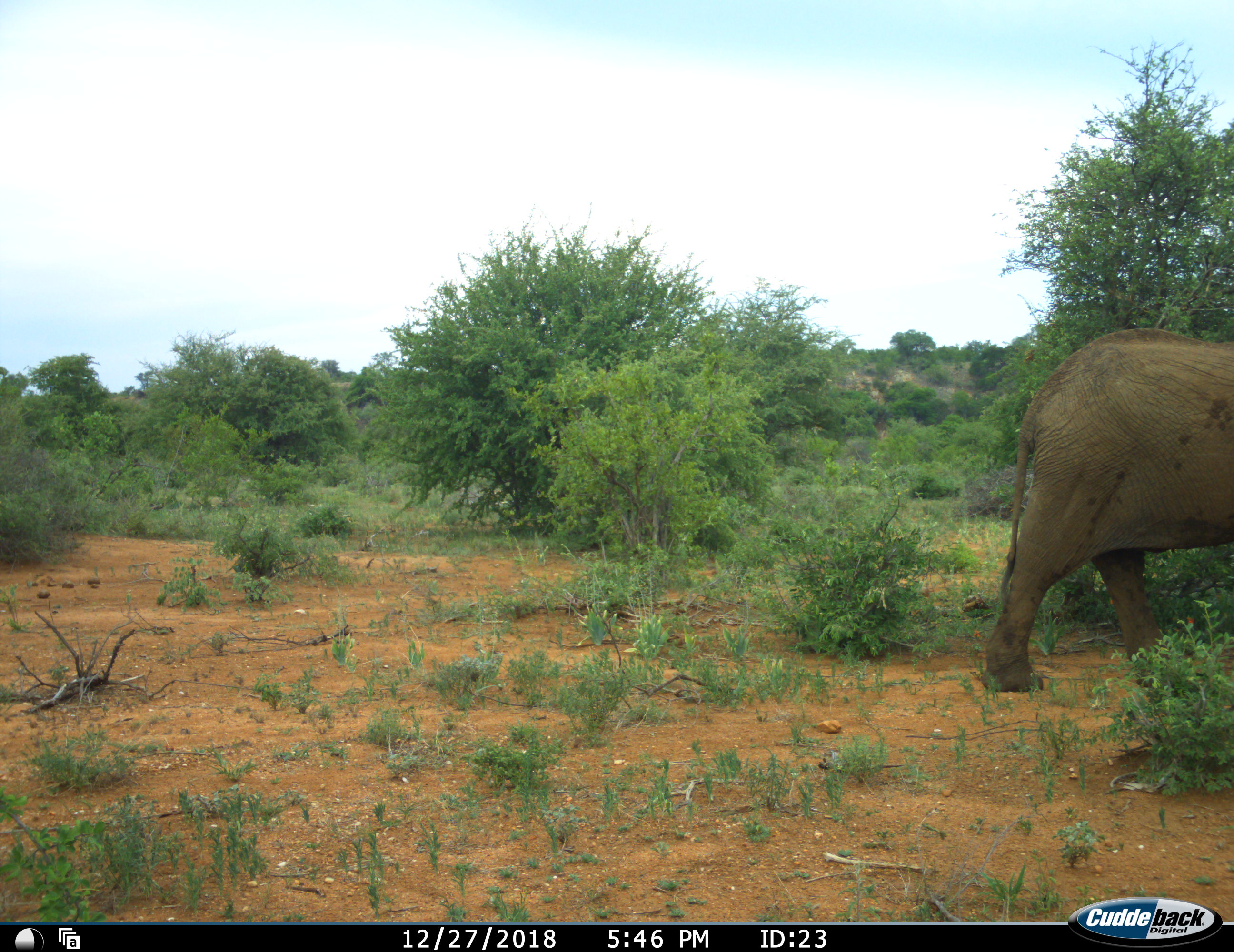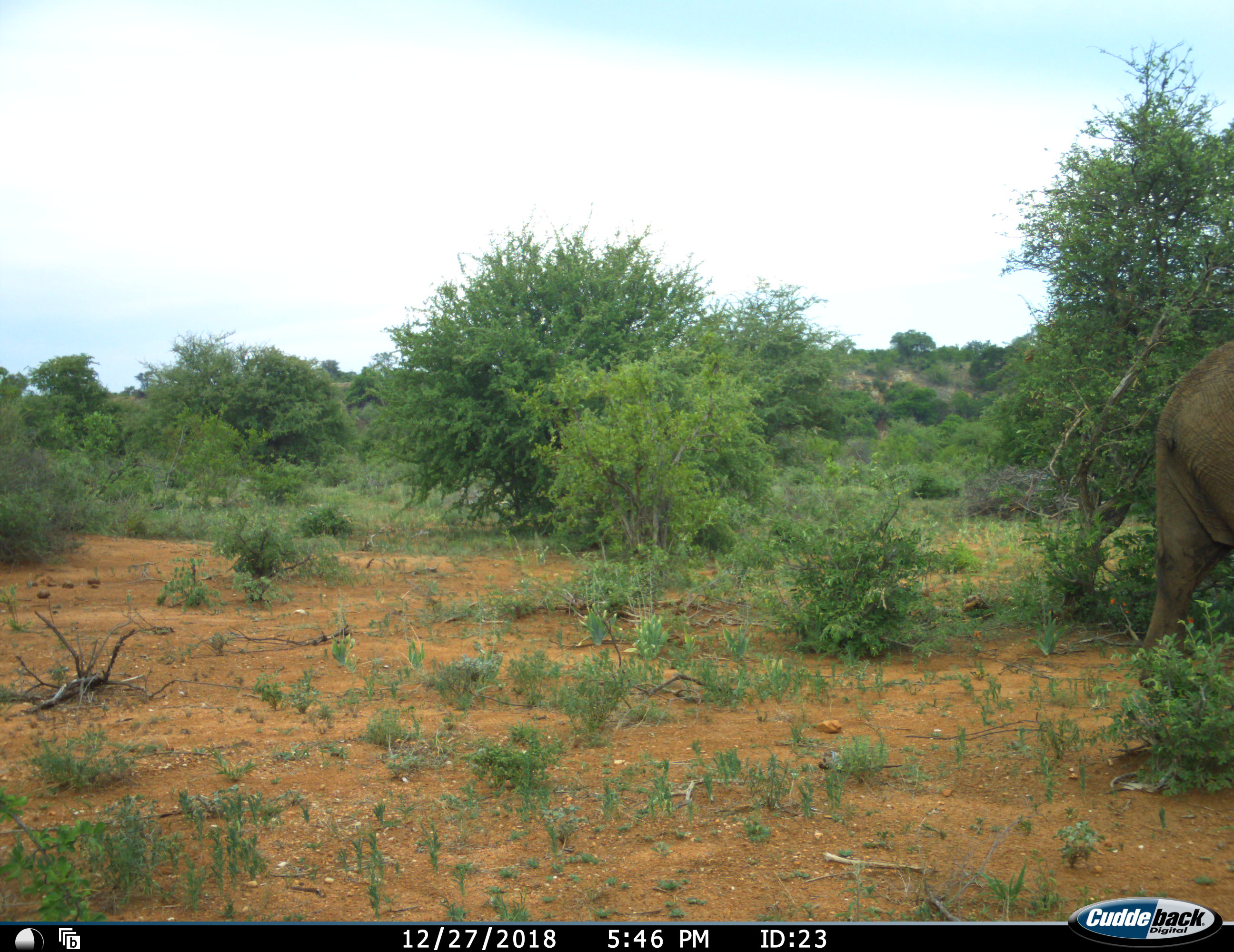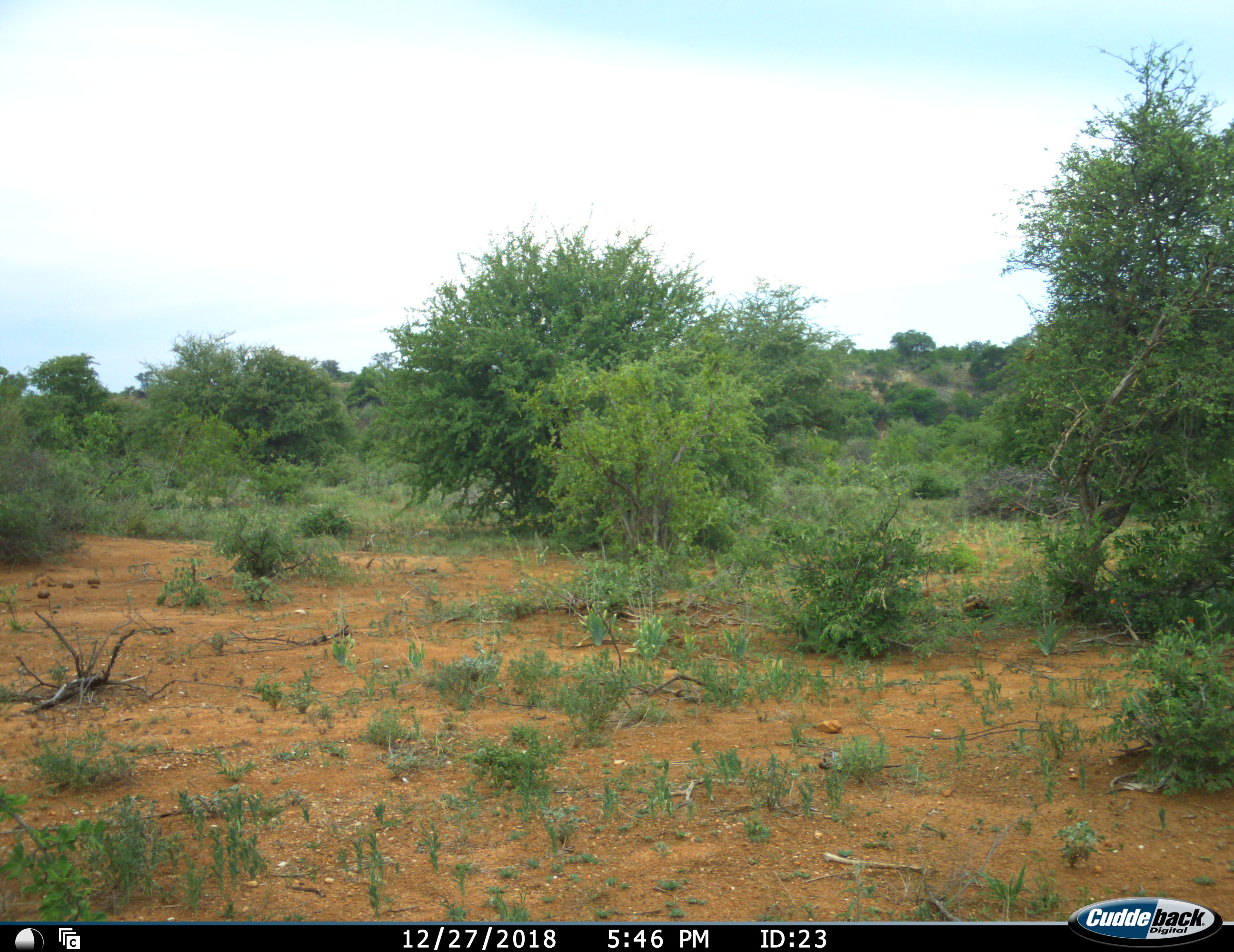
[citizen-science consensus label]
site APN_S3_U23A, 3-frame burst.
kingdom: Animalia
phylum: Chordata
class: Mammalia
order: Proboscidea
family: Elephantidae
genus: Loxodonta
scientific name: Loxodonta africana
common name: african bush elephant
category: elephant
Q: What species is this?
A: Elephant (african bush elephant) (Loxodonta africana).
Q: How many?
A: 1.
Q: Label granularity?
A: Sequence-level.